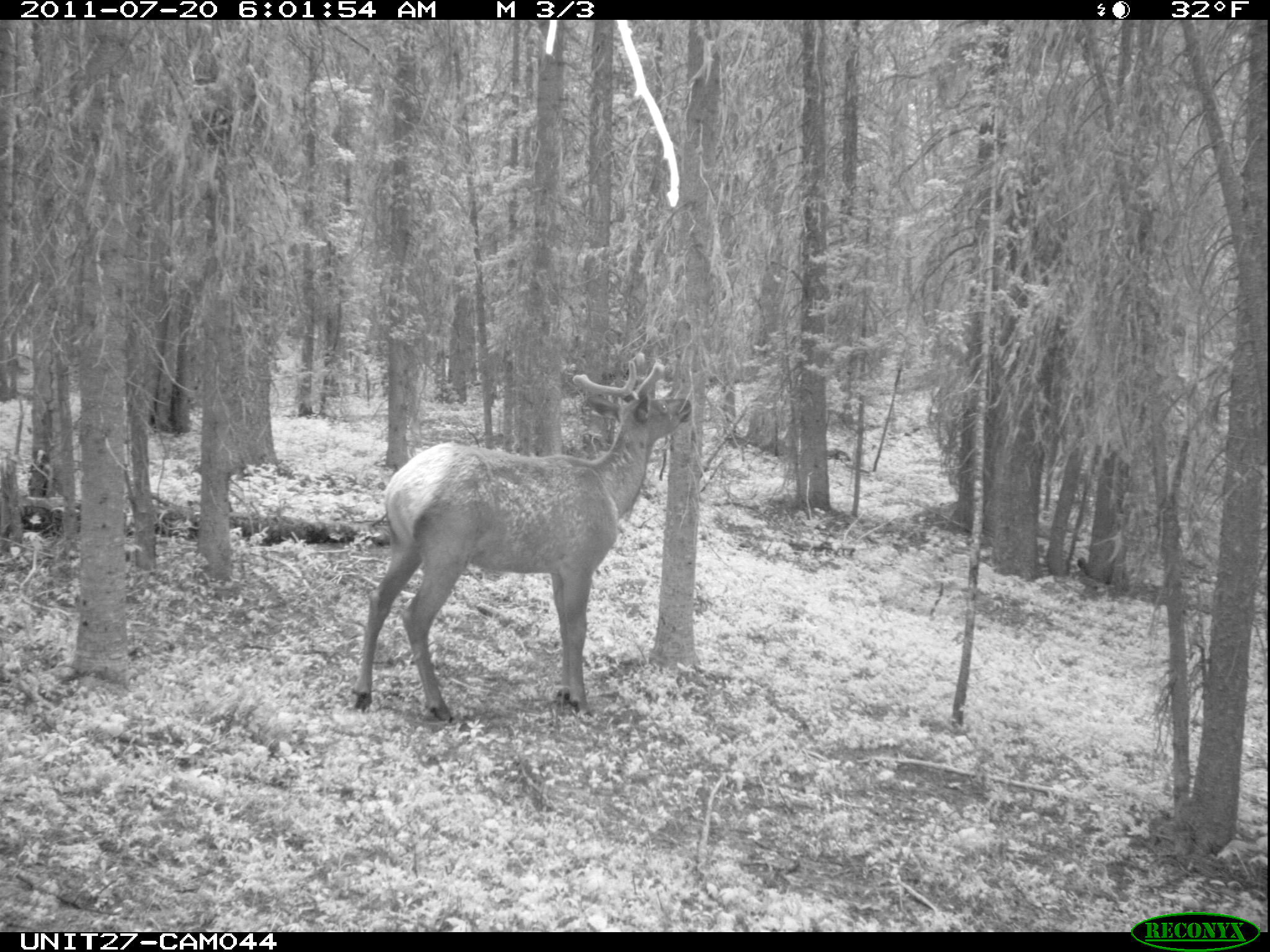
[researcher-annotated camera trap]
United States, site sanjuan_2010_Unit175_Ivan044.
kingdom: Animalia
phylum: Chordata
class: Mammalia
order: Artiodactyla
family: Cervidae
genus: Cervus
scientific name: Cervus elaphus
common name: red deer